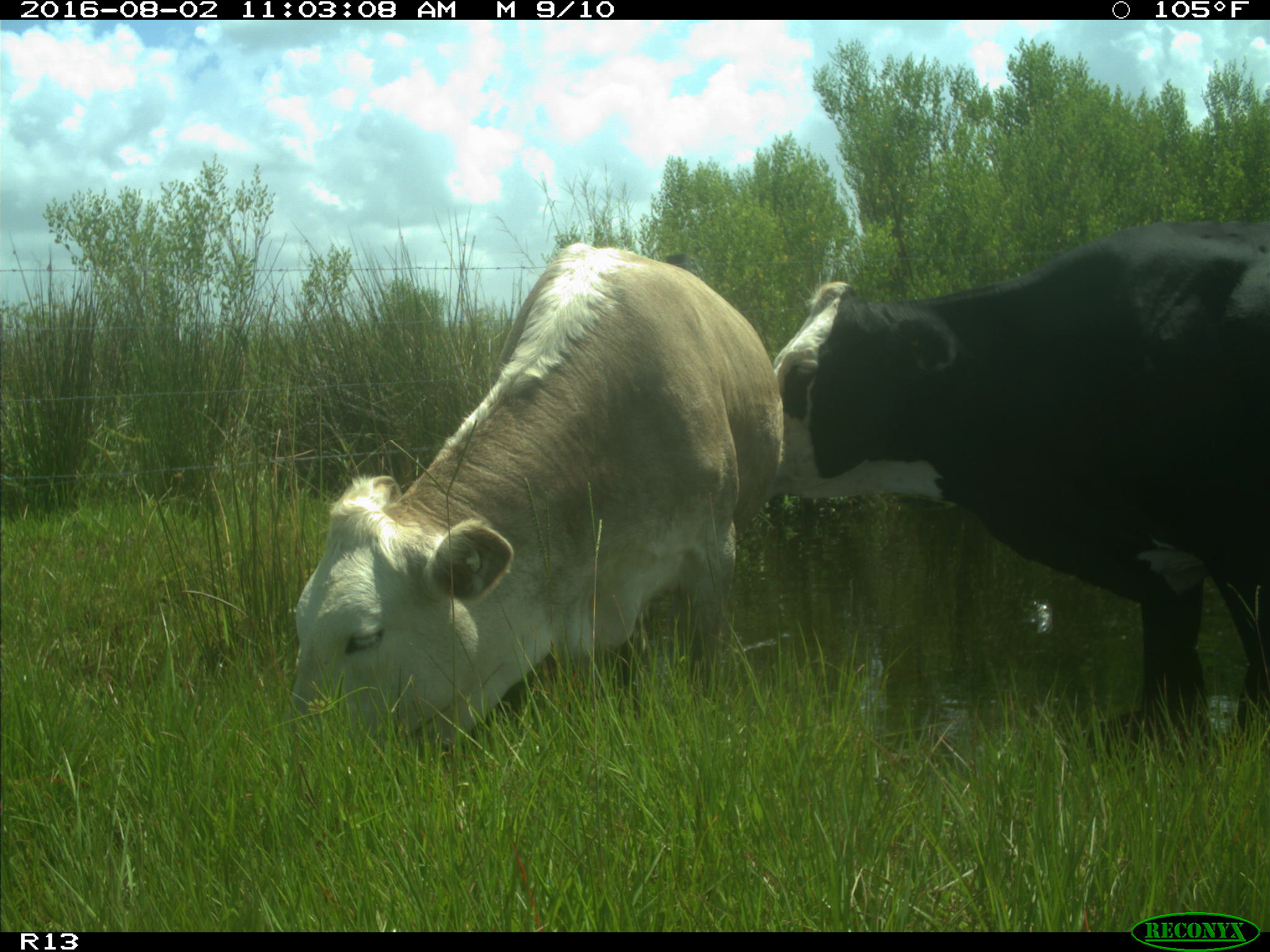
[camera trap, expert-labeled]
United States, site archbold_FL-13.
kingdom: Animalia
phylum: Chordata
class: Mammalia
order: Artiodactyla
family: Bovidae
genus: Bos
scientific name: Bos taurus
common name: domestic cow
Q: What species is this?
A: Bos taurus (domestic cow).